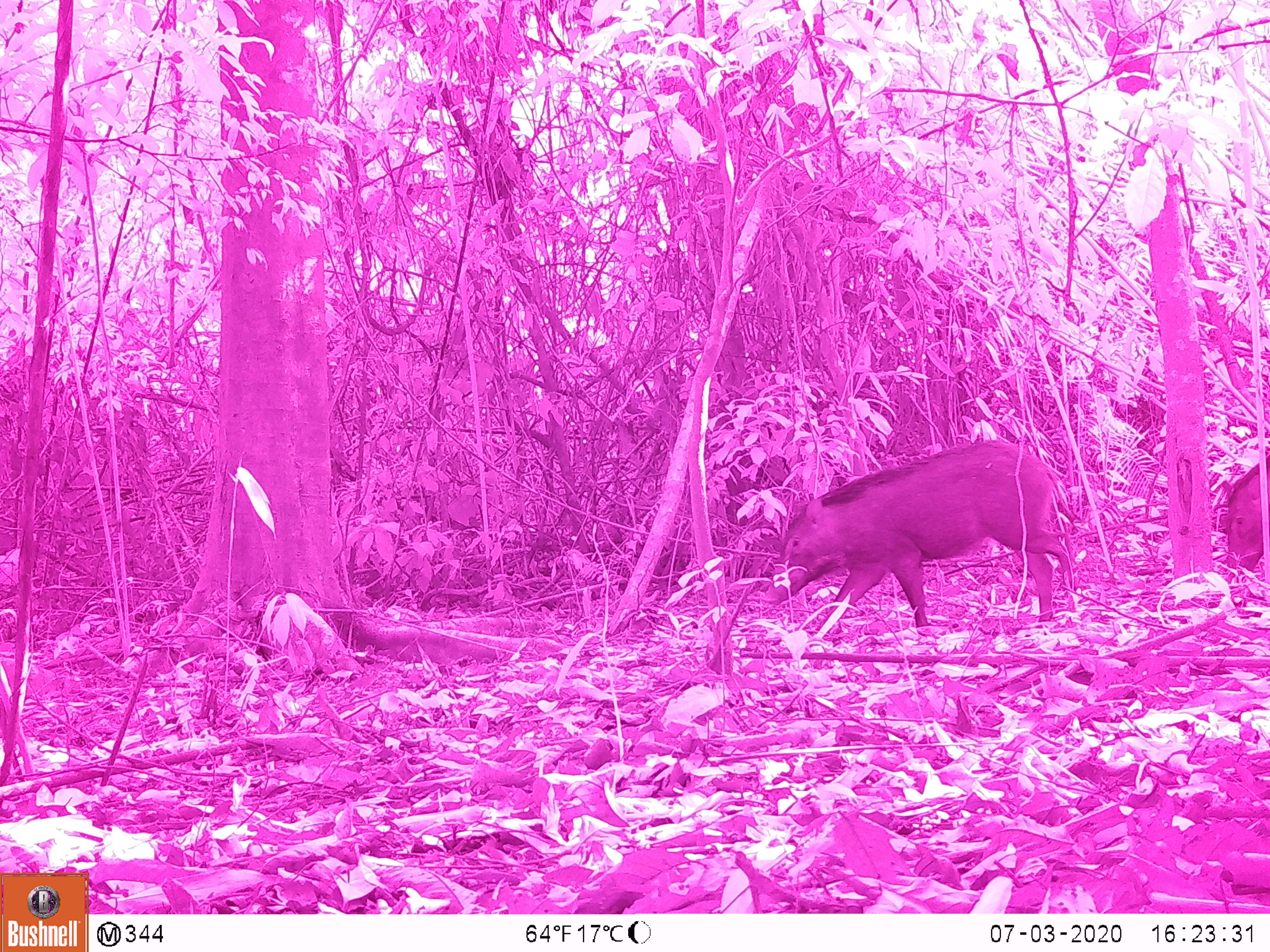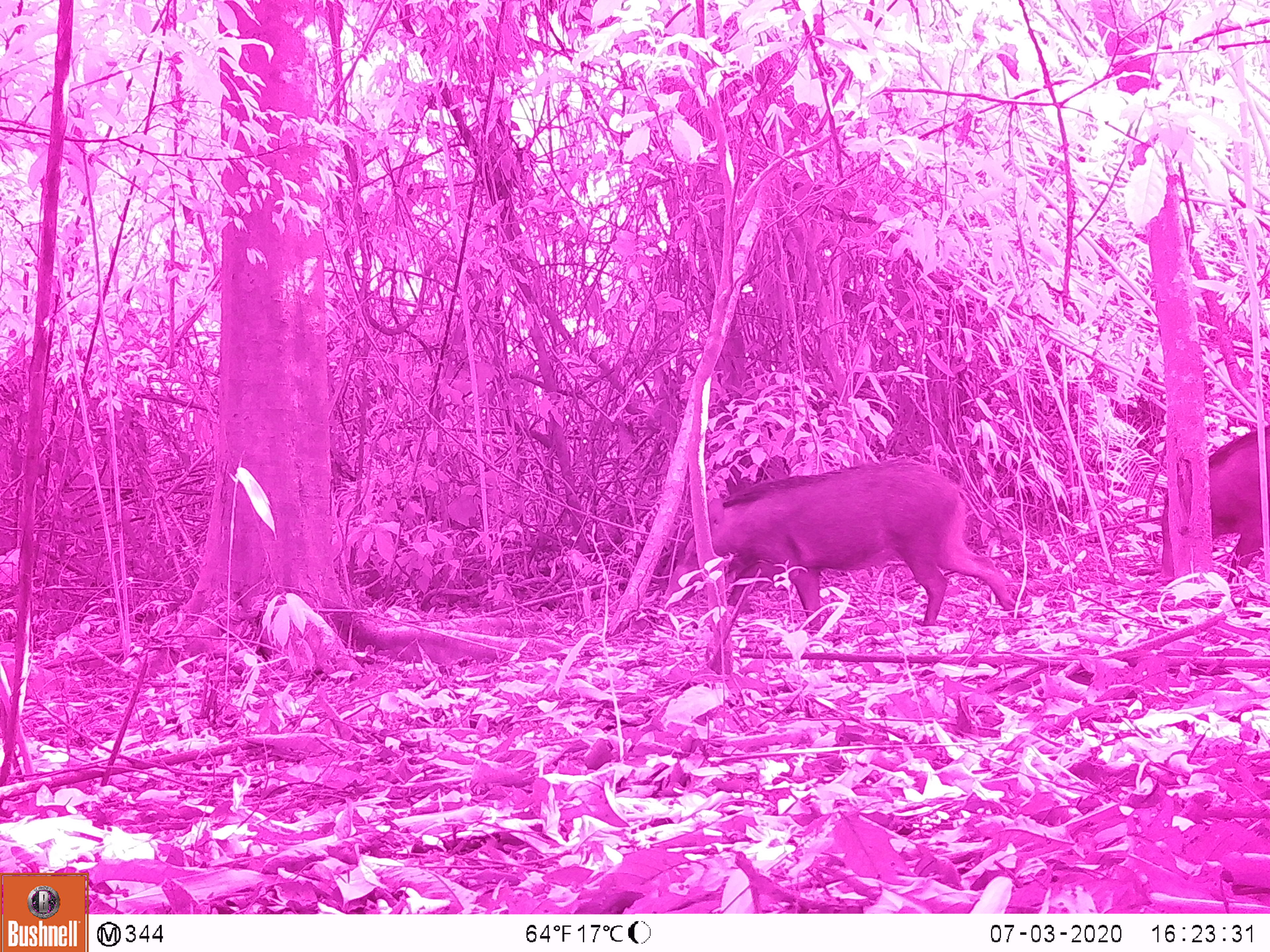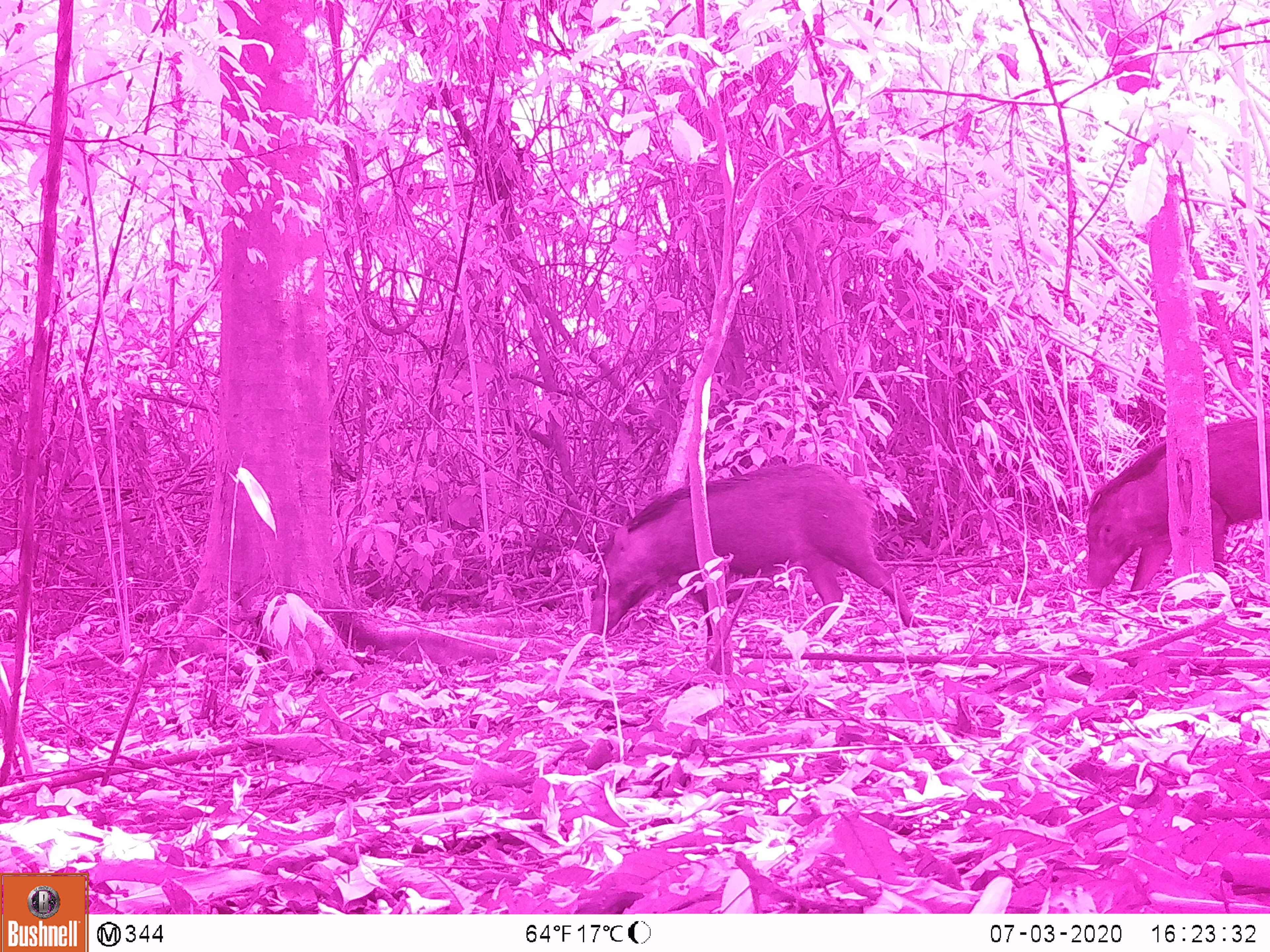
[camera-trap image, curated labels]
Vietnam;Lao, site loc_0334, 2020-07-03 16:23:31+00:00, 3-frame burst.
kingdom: Animalia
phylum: Chordata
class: Mammalia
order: Artiodactyla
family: Suidae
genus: Sus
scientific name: Sus scrofa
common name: eurasian wild pig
Eurasian wild pig (Sus scrofa). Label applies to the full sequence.